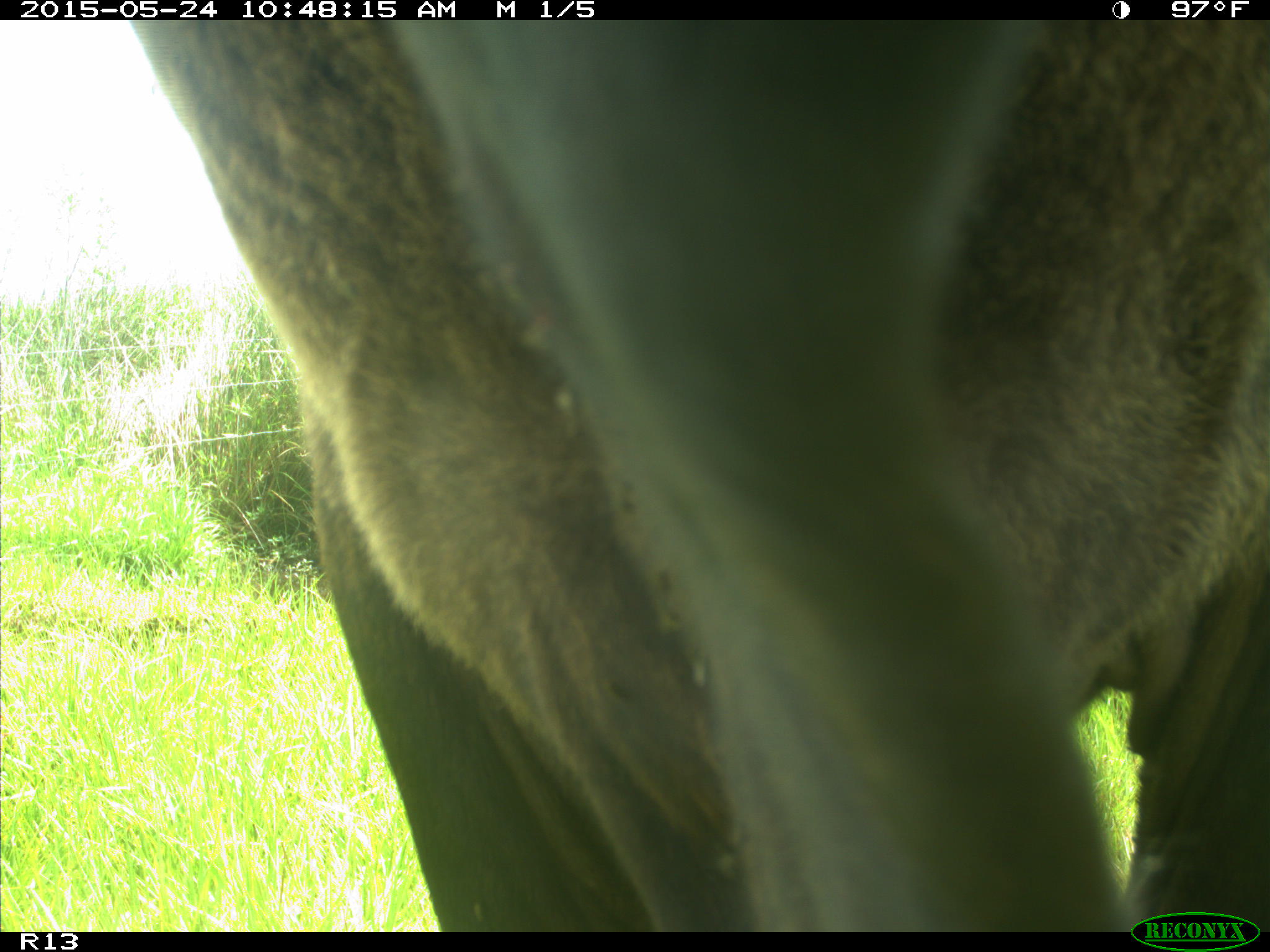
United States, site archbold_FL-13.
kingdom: Animalia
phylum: Chordata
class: Mammalia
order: Artiodactyla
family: Bovidae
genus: Bos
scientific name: Bos taurus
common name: domestic cow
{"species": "Bos taurus (domestic cow)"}